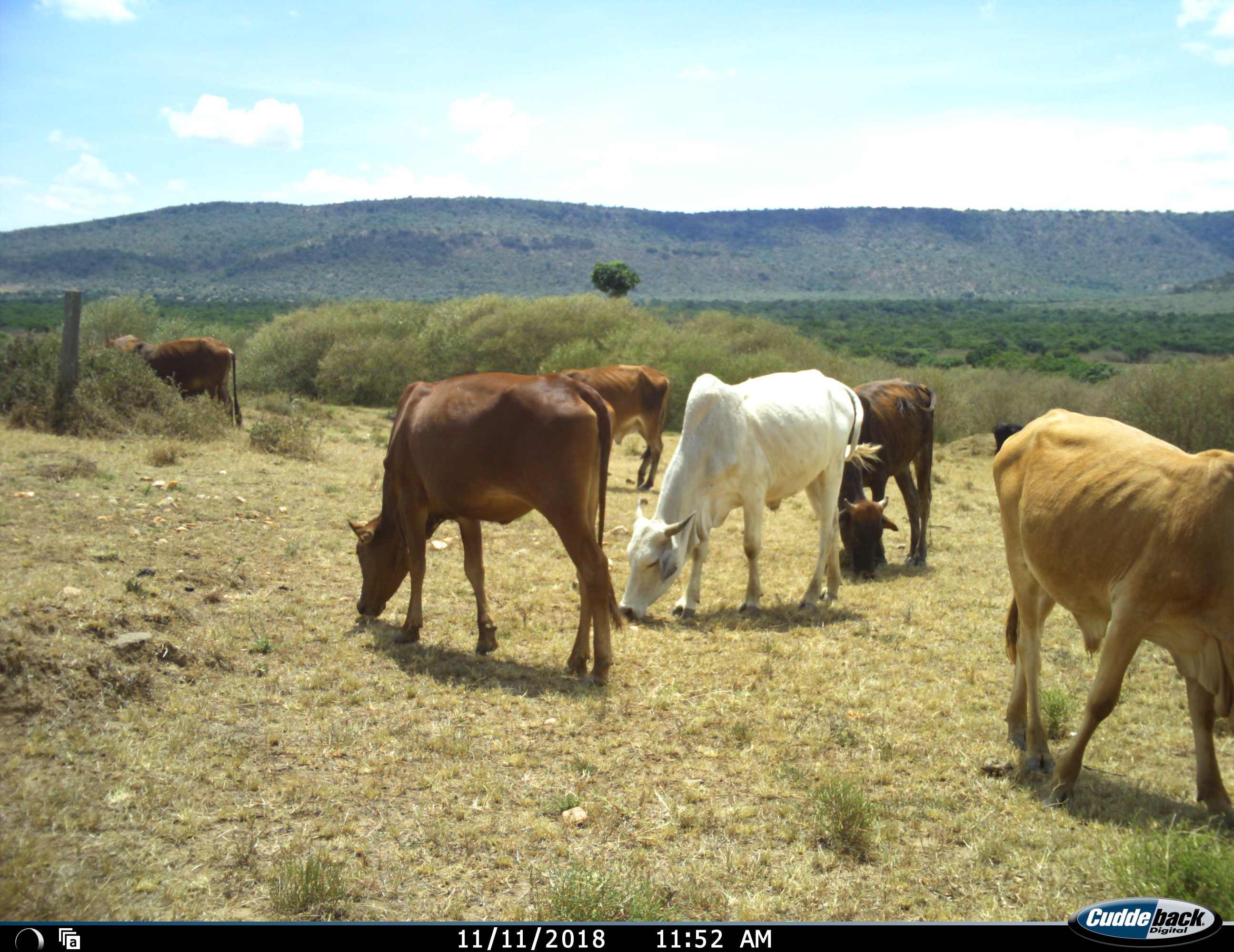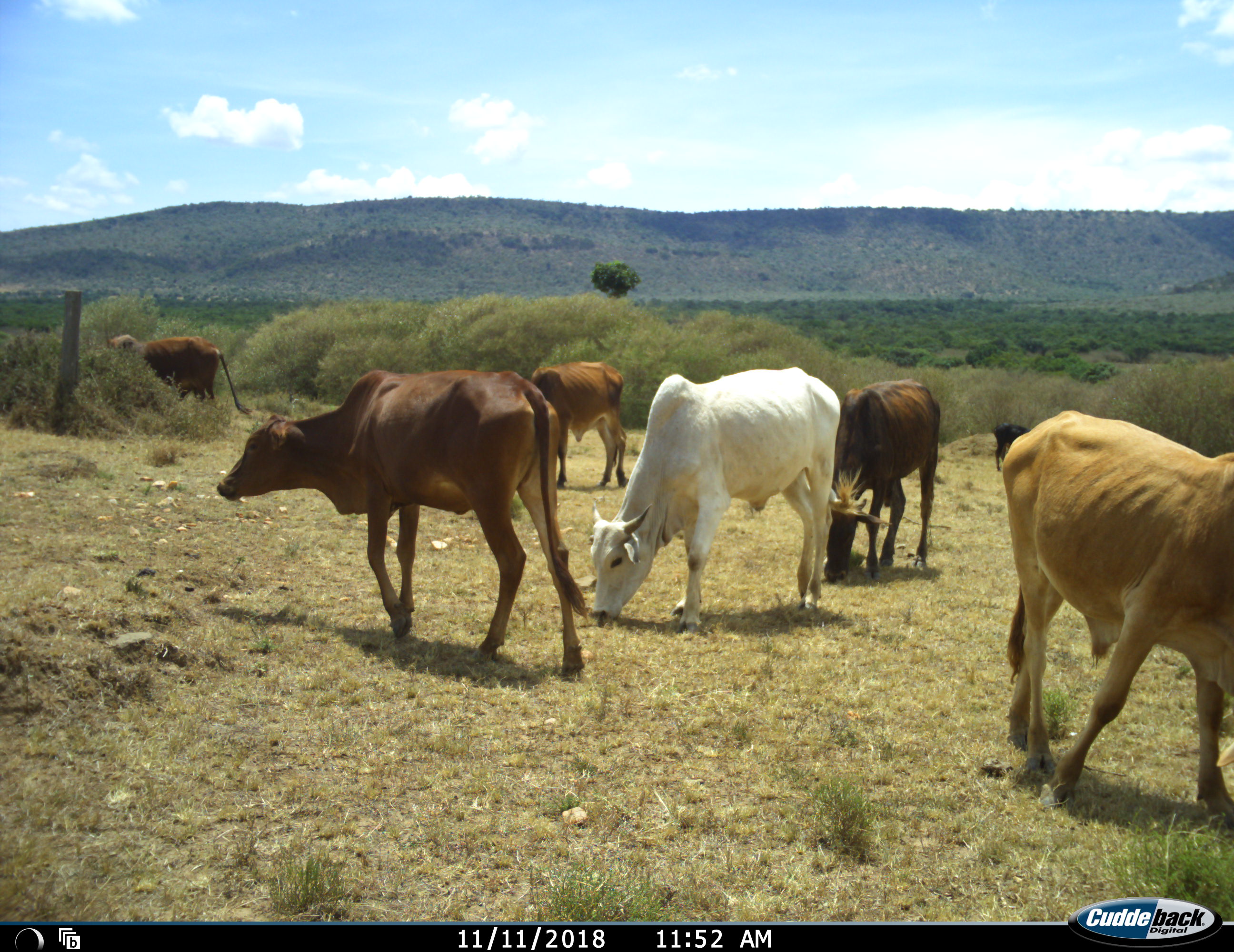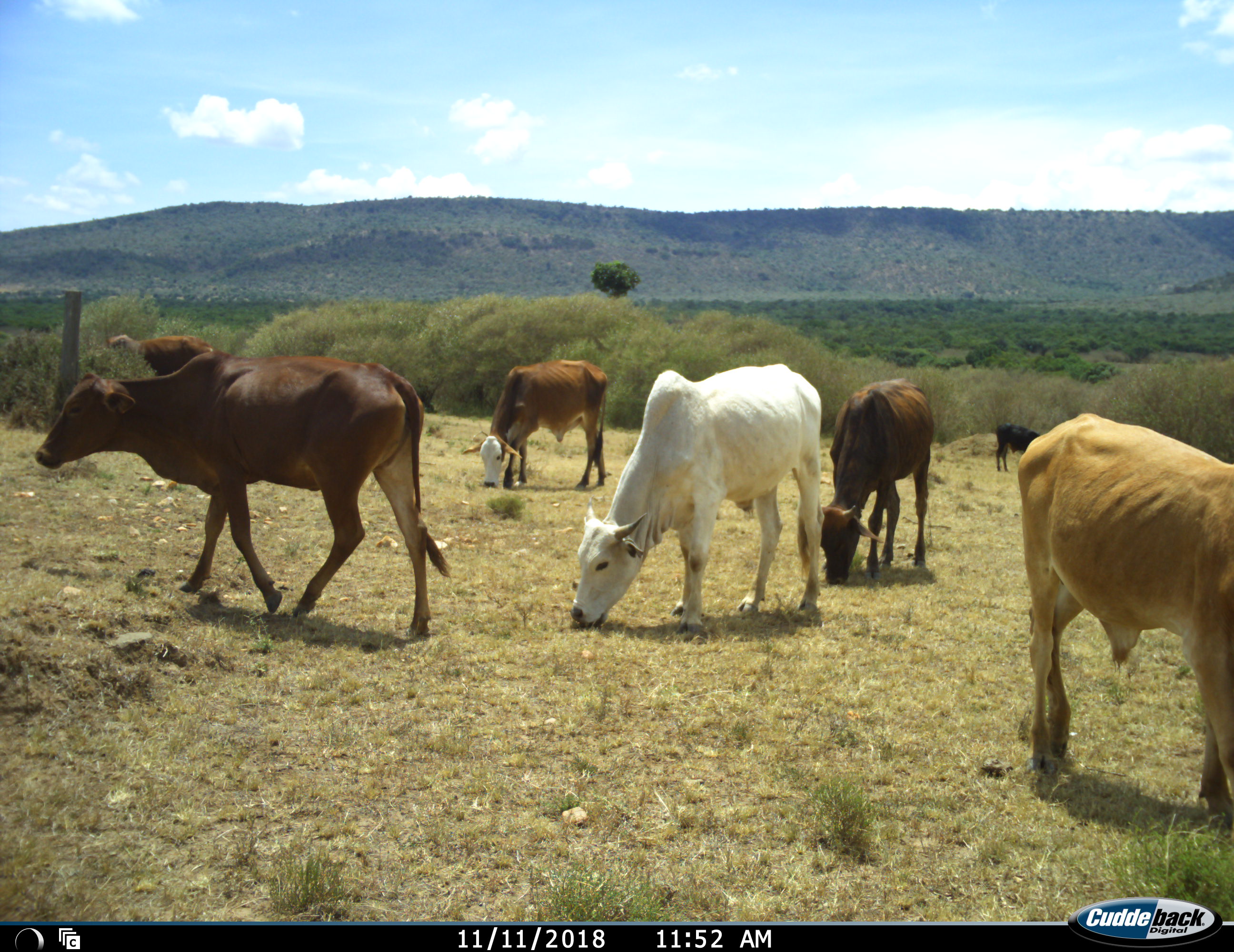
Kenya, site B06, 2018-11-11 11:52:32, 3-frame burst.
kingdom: Animalia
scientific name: Animalia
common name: animal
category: domesticanimal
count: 7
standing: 33%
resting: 0%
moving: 33%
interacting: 0%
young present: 0%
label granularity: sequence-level